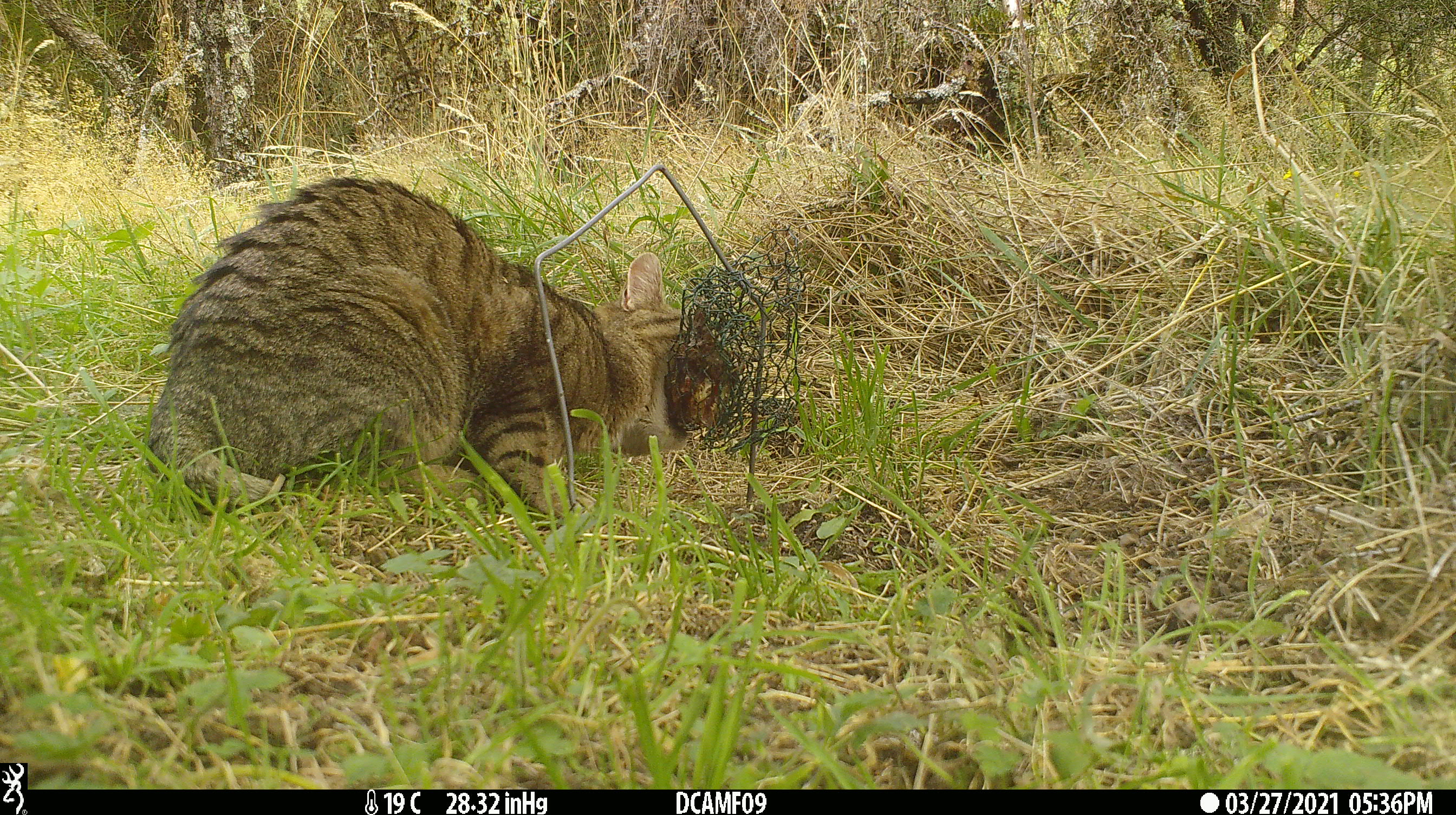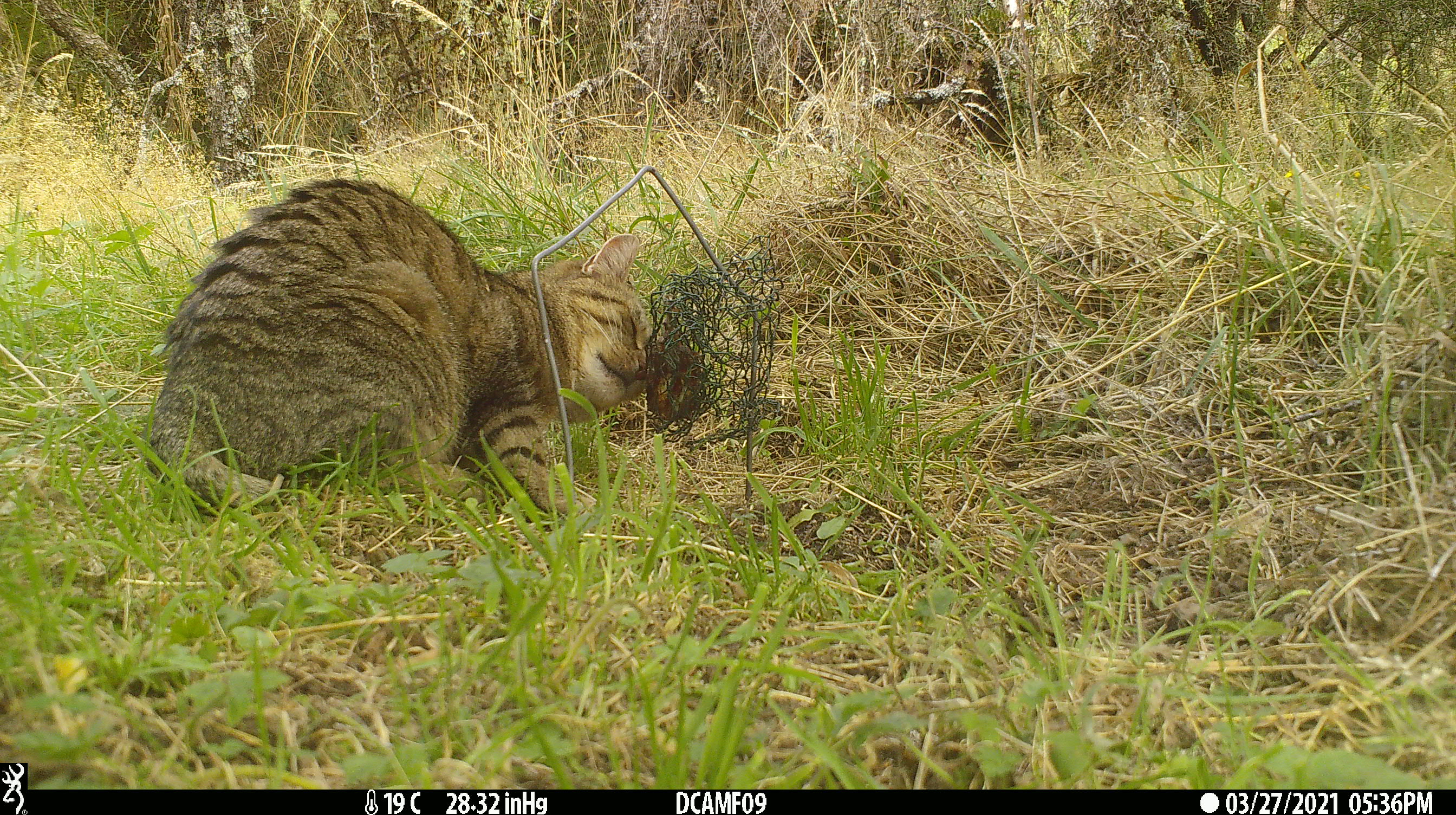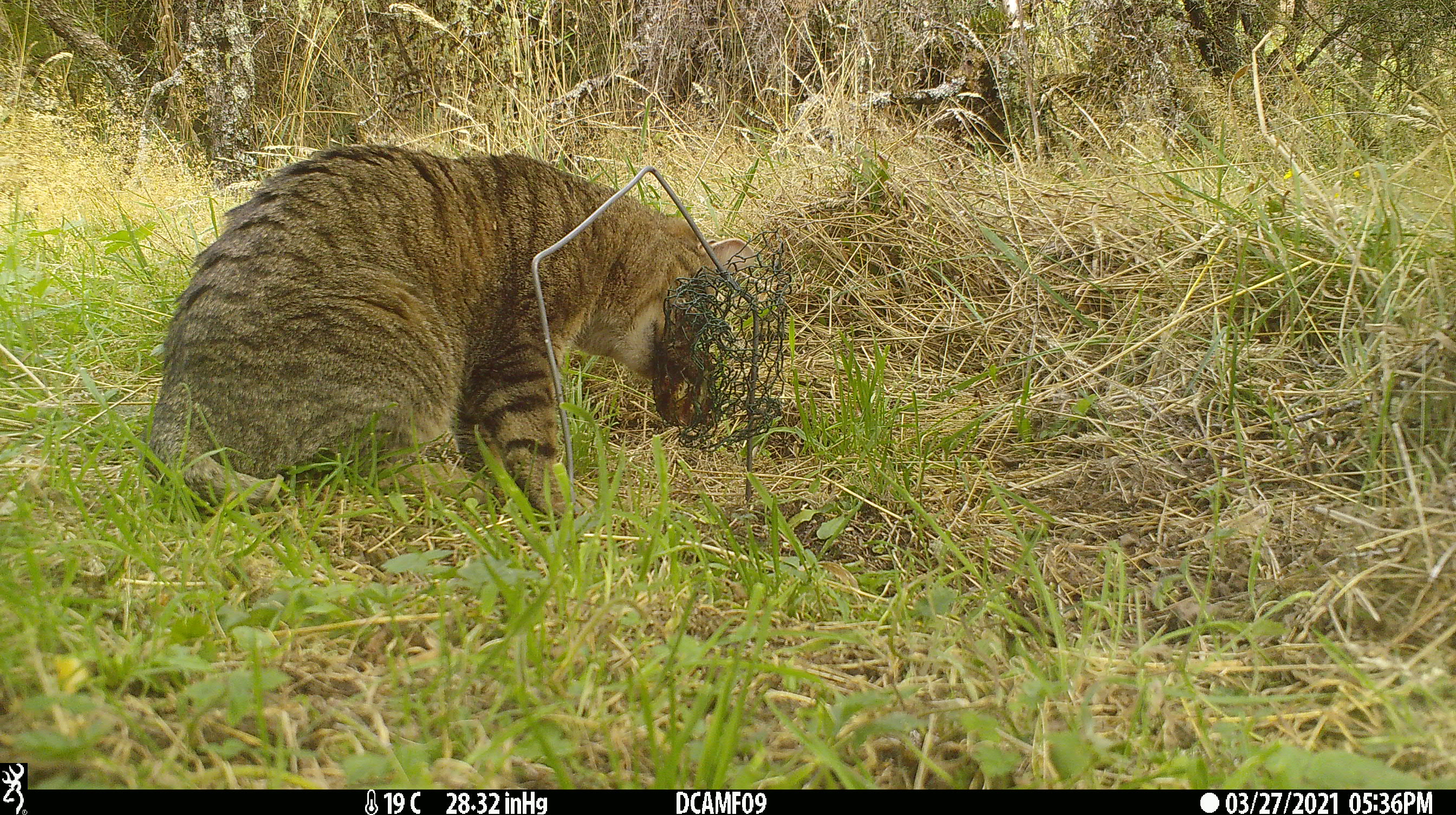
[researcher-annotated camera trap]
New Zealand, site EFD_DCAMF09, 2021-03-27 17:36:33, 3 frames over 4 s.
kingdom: Animalia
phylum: Chordata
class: Mammalia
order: Carnivora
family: Felidae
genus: Felis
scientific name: Felis catus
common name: domestic cat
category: cat